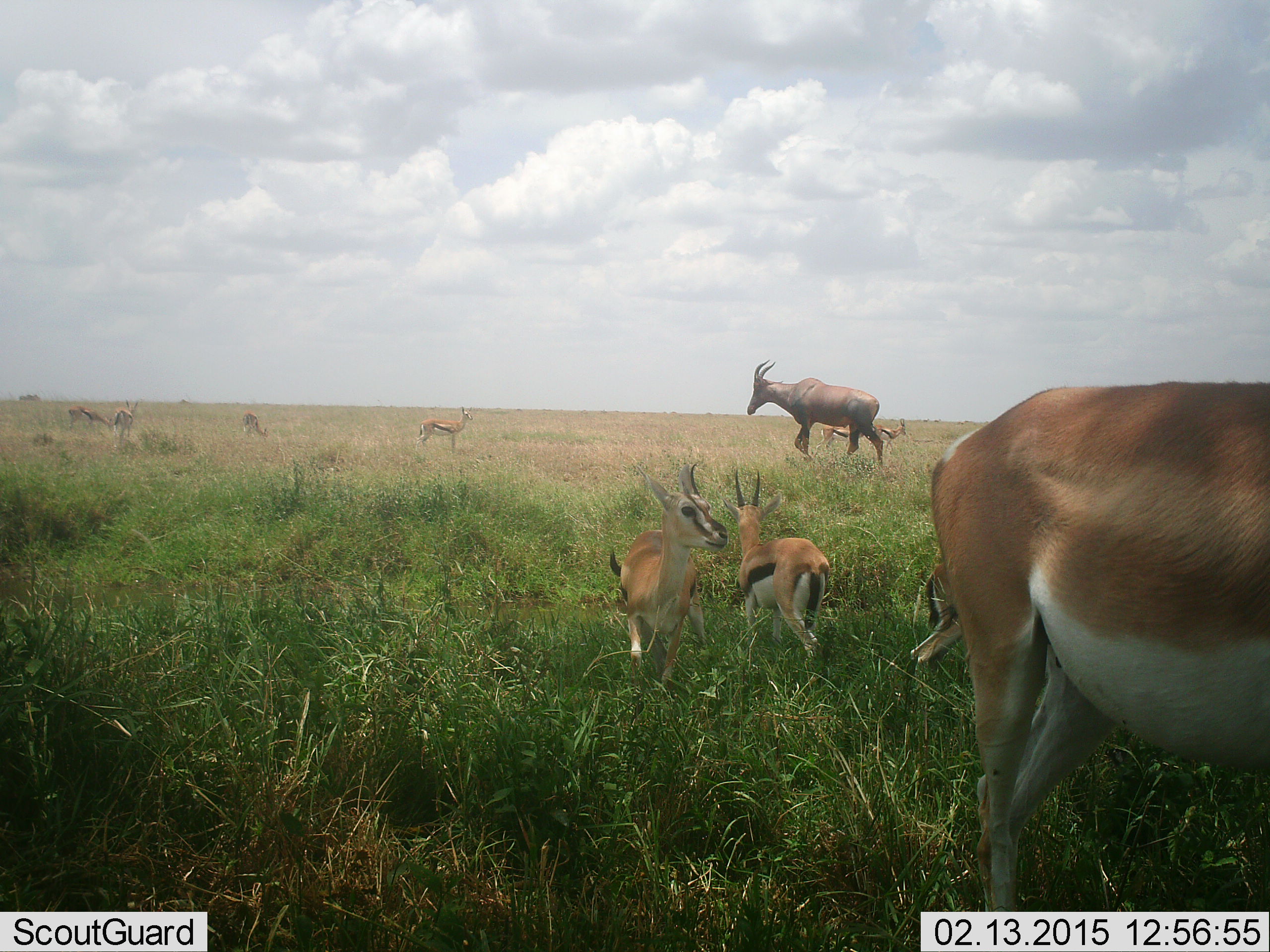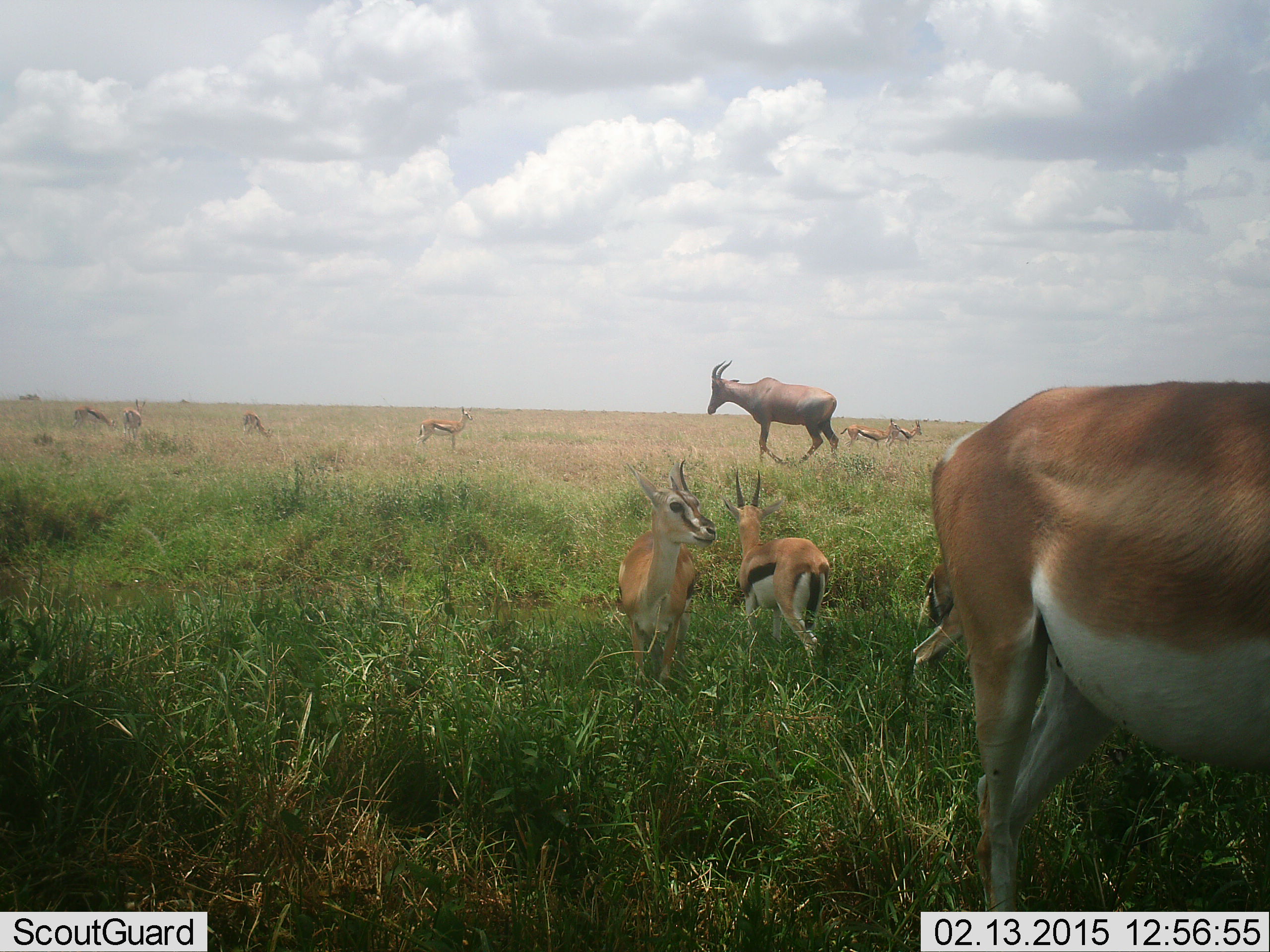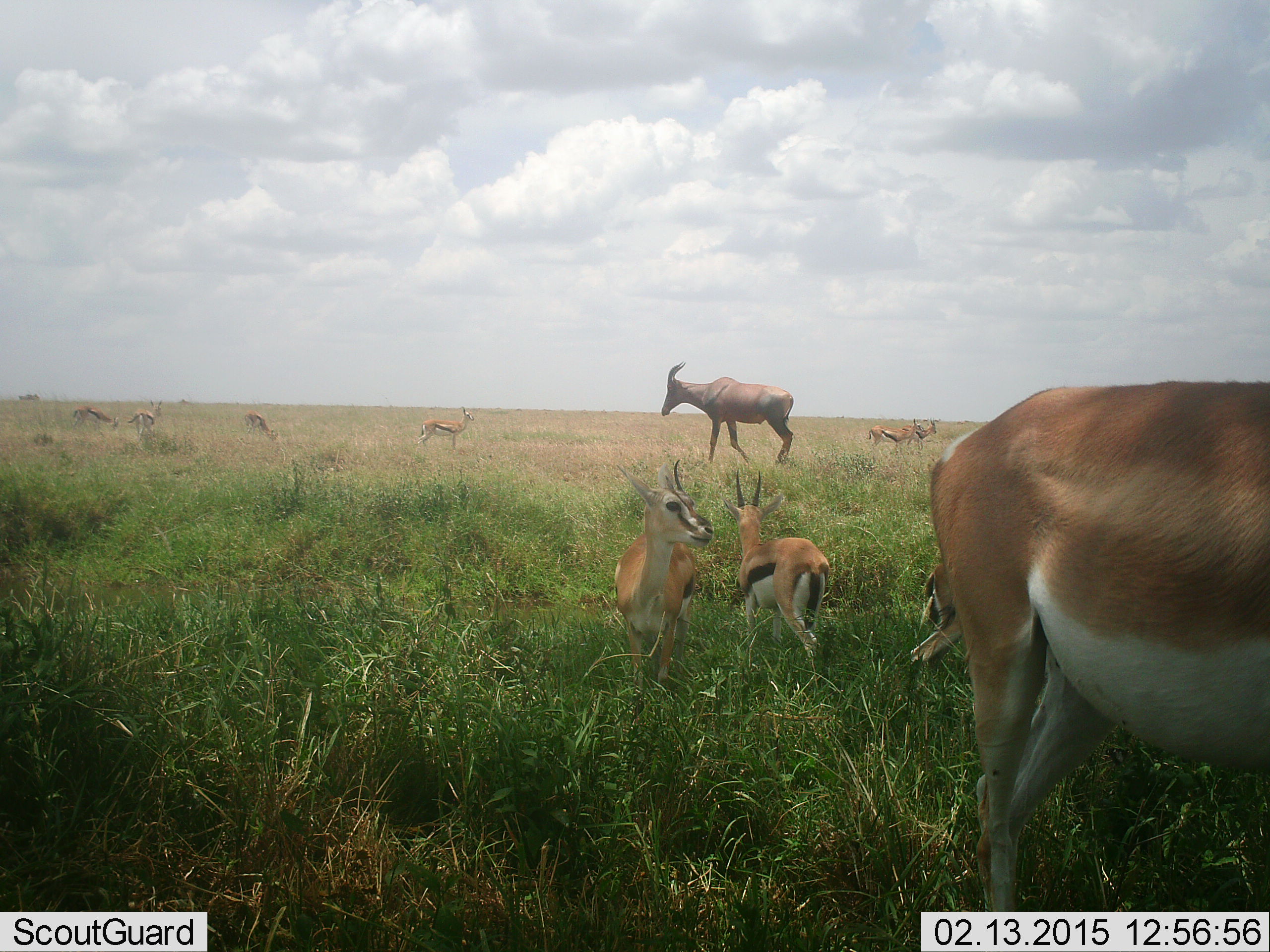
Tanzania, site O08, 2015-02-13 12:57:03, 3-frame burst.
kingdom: Animalia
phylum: Chordata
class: Mammalia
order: Artiodactyla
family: Bovidae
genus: Eudorcas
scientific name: Eudorcas thomsonii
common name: thomson's gazelle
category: gazellethomsons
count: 9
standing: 91%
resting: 9%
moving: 36%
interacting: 0%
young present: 9%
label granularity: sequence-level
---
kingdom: Animalia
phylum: Chordata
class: Mammalia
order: Artiodactyla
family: Bovidae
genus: Damaliscus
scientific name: Damaliscus lunatus jimela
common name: topi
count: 1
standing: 17%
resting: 0%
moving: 94%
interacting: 0%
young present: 0%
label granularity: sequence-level